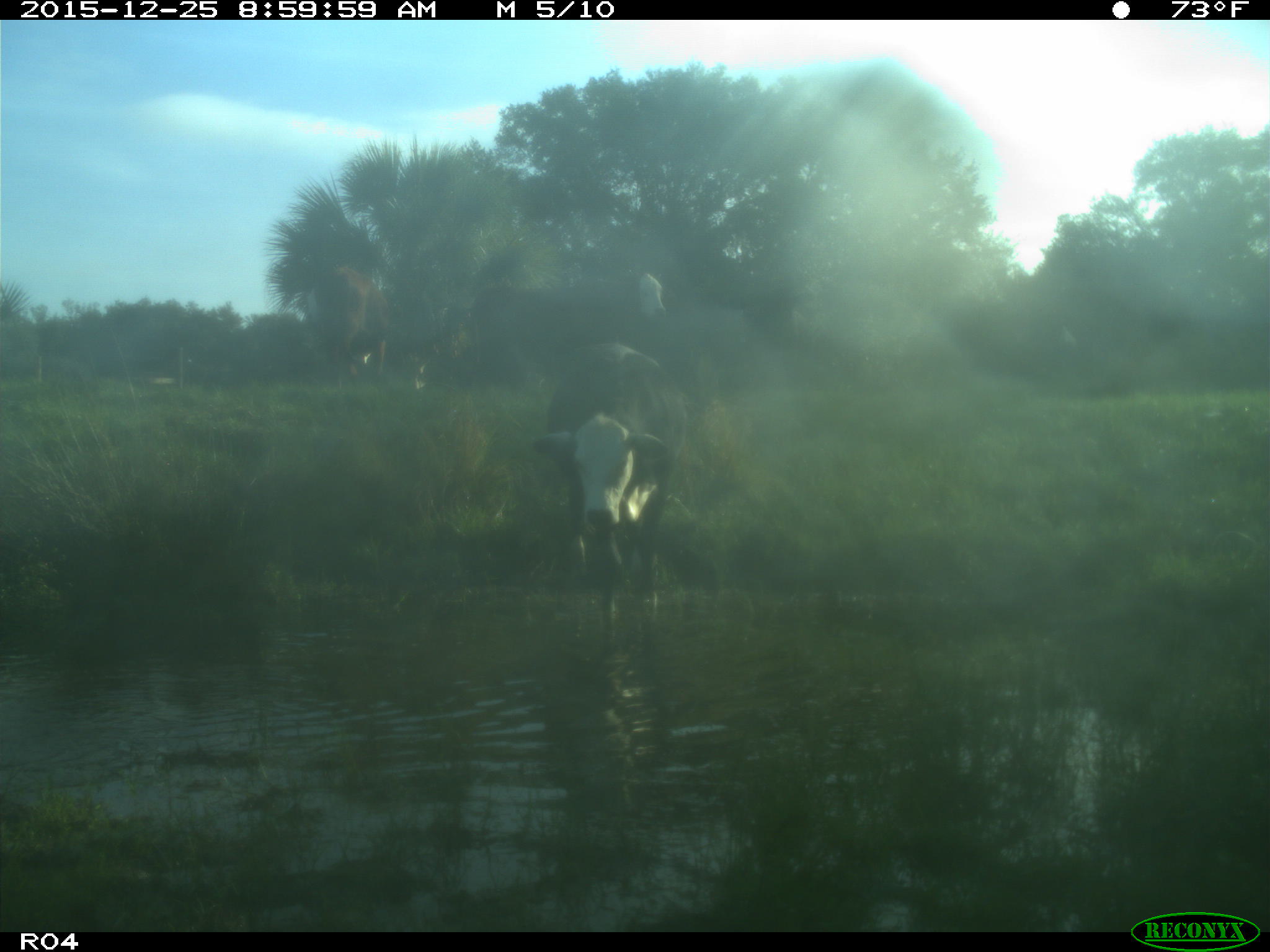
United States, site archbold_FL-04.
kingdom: Animalia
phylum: Chordata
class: Mammalia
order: Artiodactyla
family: Bovidae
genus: Bos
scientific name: Bos taurus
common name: domestic cow